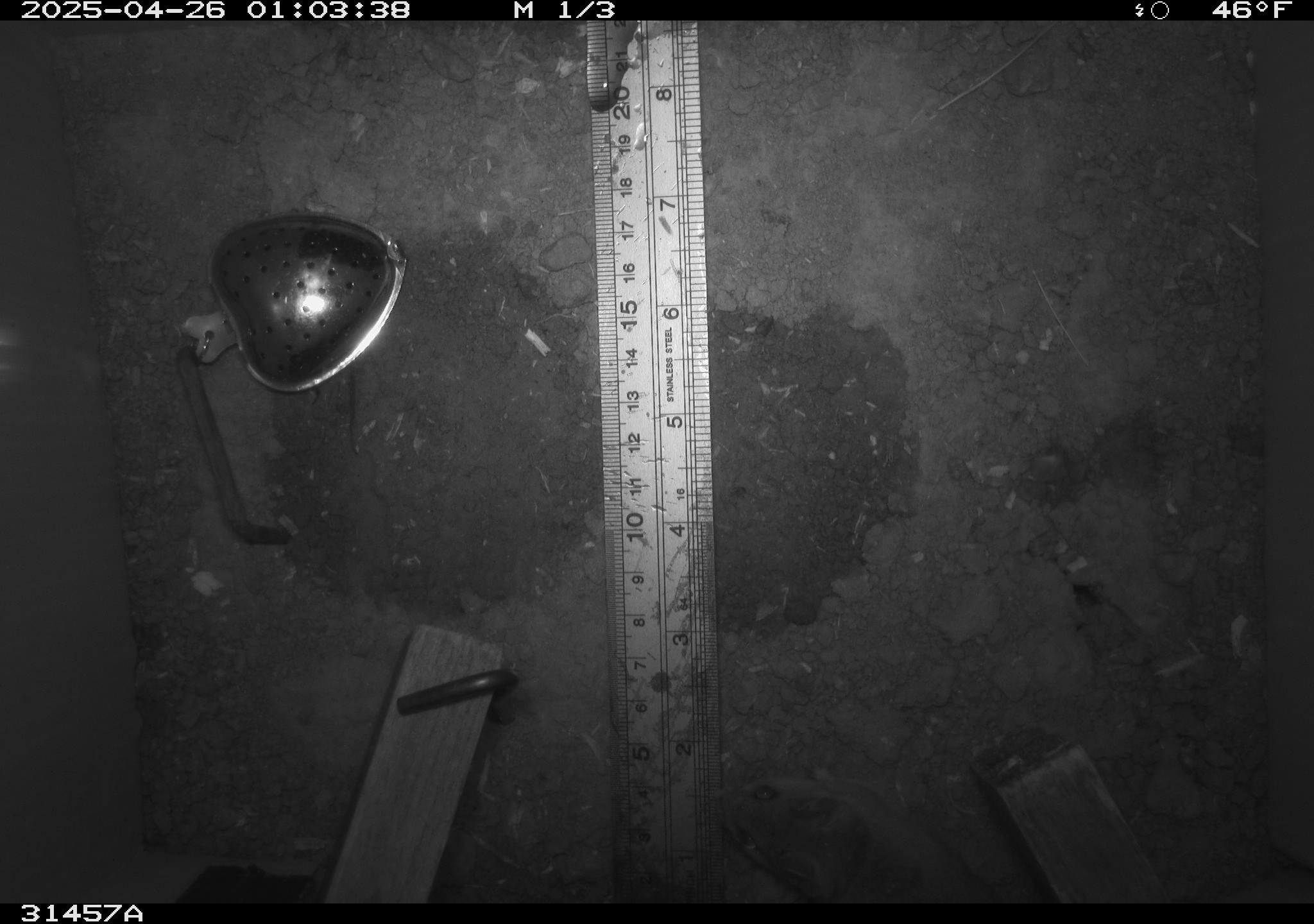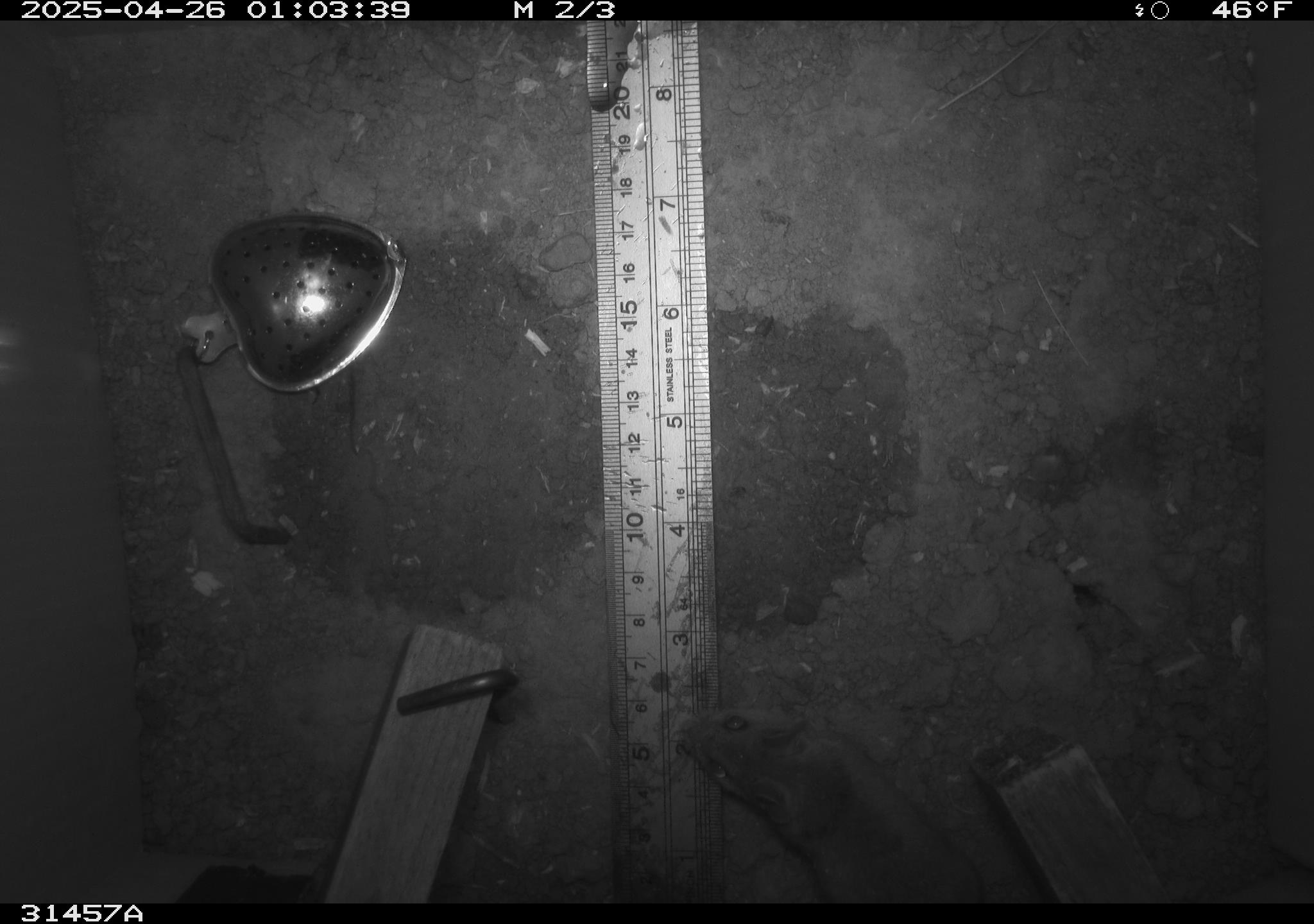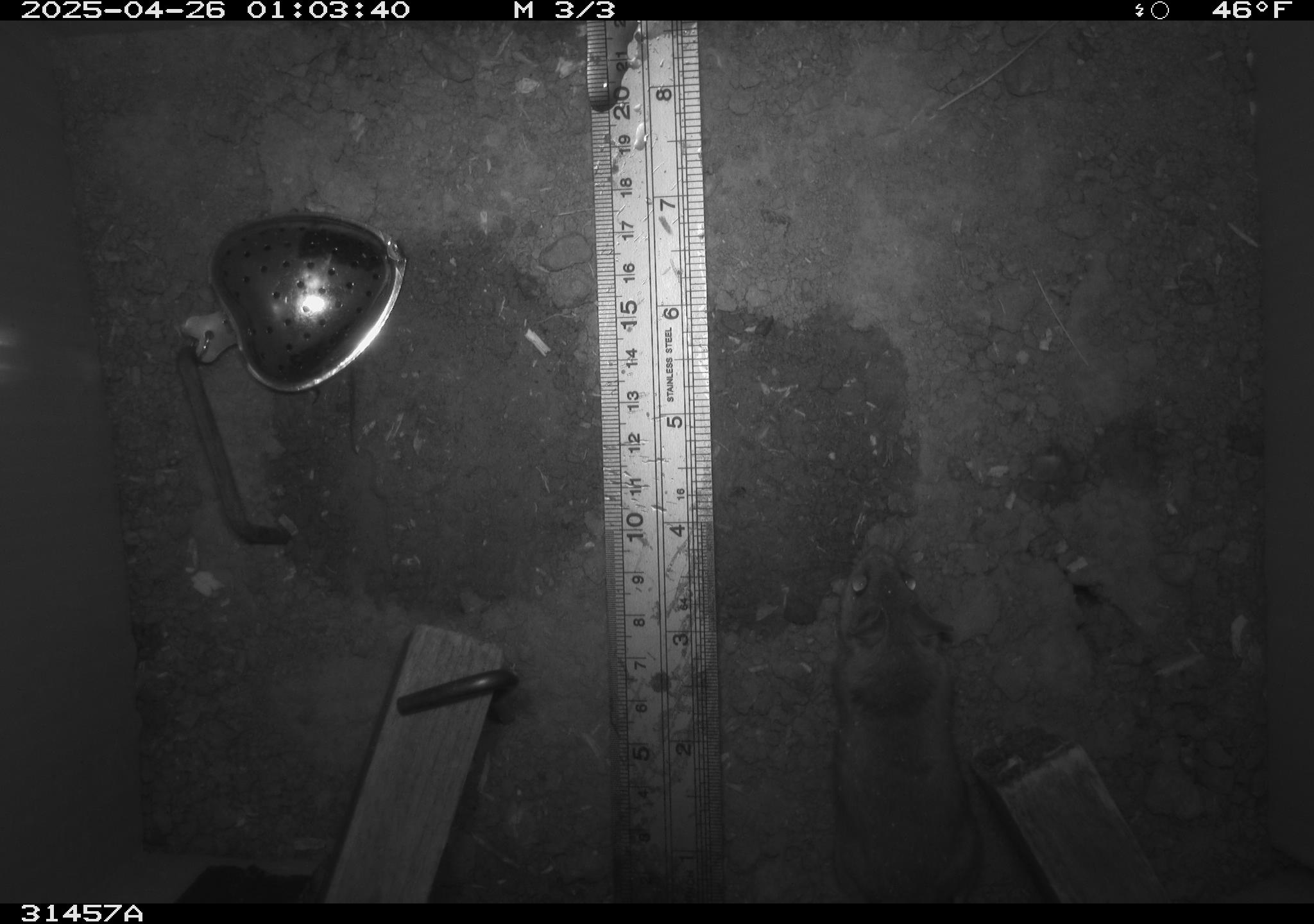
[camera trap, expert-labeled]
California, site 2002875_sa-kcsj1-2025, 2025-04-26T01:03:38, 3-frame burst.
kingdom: Animalia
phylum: Chordata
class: Mammalia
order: Rodentia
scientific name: Rodentia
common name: rodent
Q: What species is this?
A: Rodent (Rodentia).